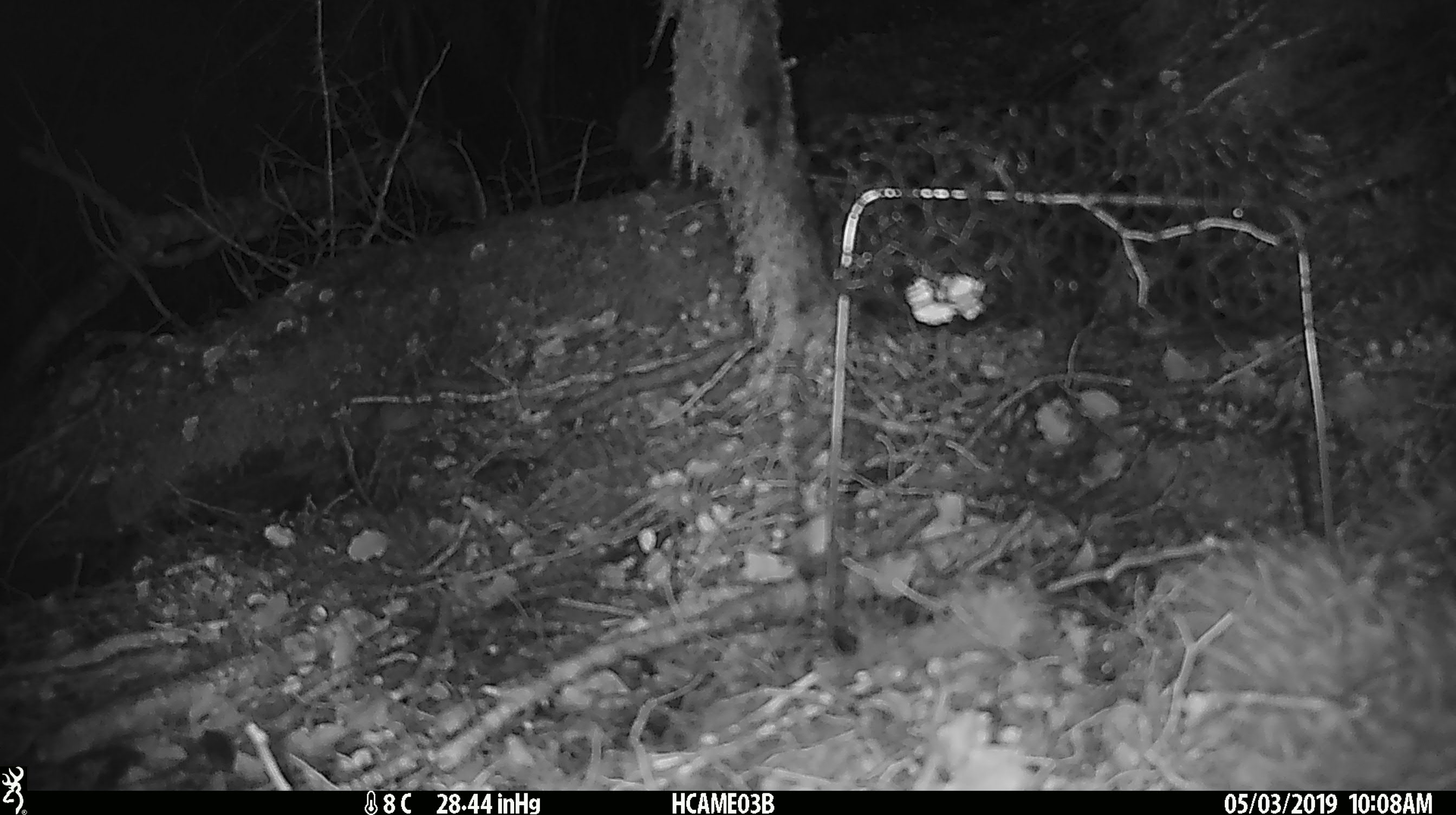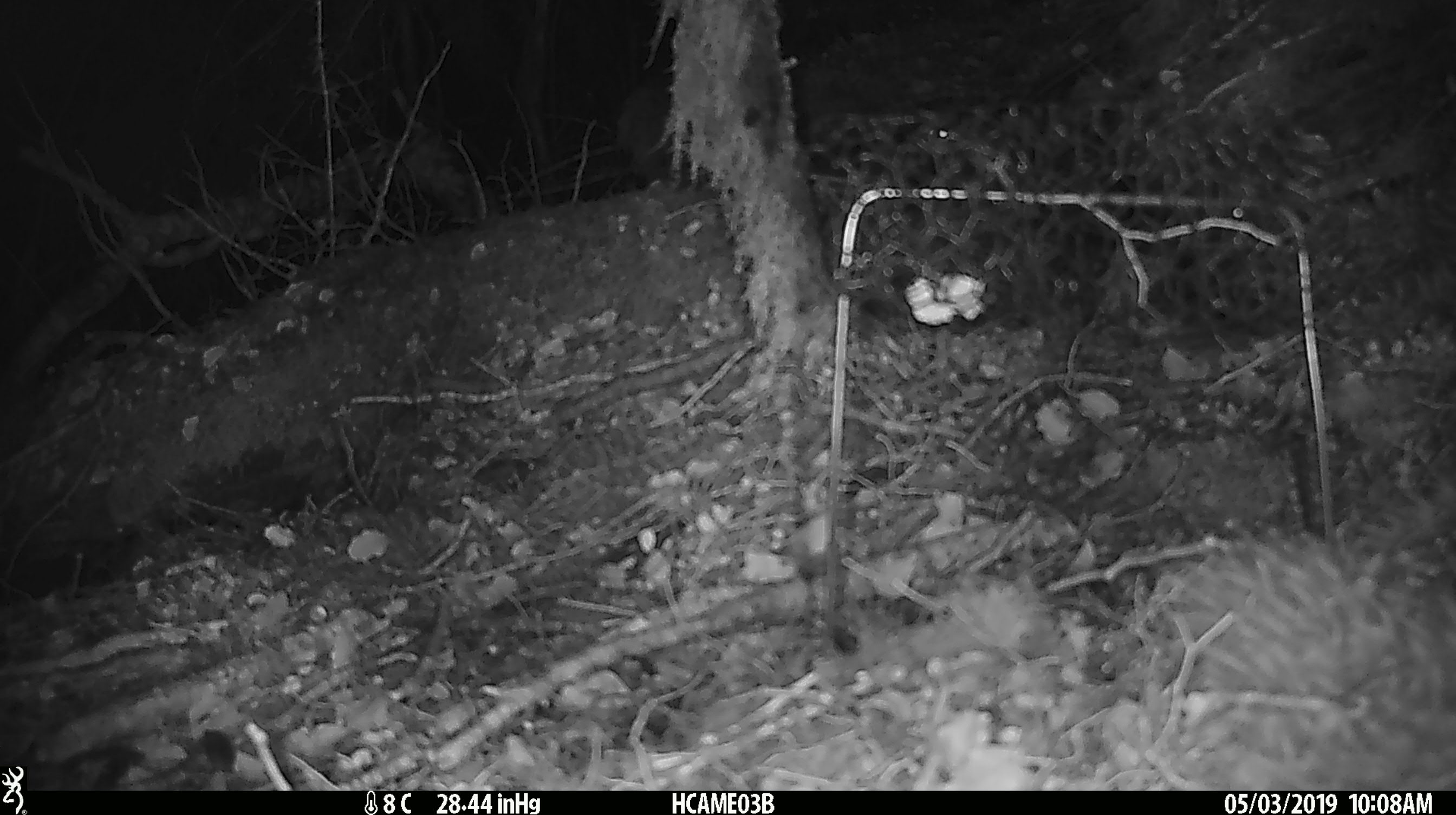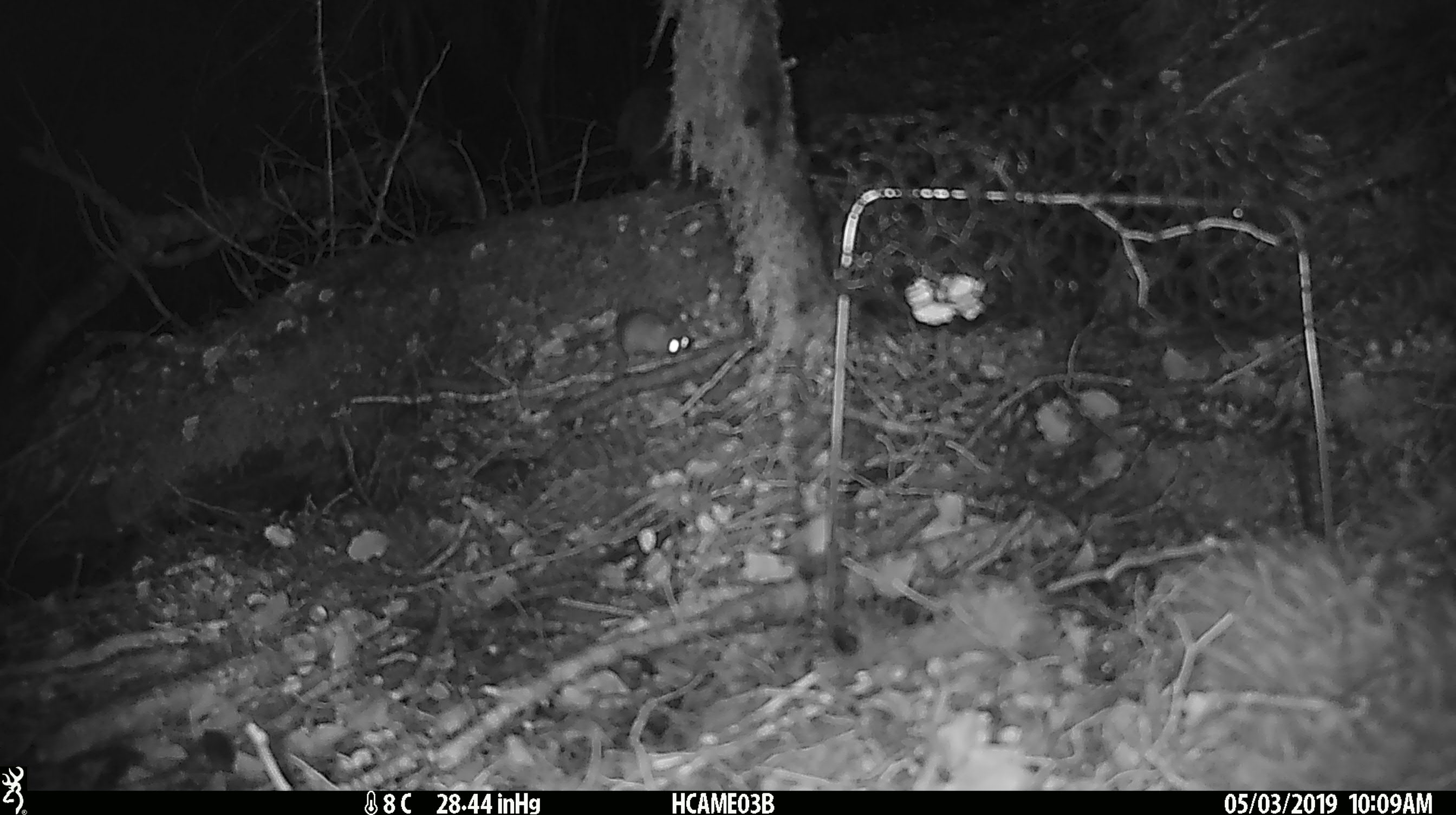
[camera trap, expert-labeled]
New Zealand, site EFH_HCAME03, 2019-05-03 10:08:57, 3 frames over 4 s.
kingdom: Animalia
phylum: Chordata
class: Mammalia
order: Rodentia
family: Muridae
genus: Mus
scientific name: Mus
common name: mouse